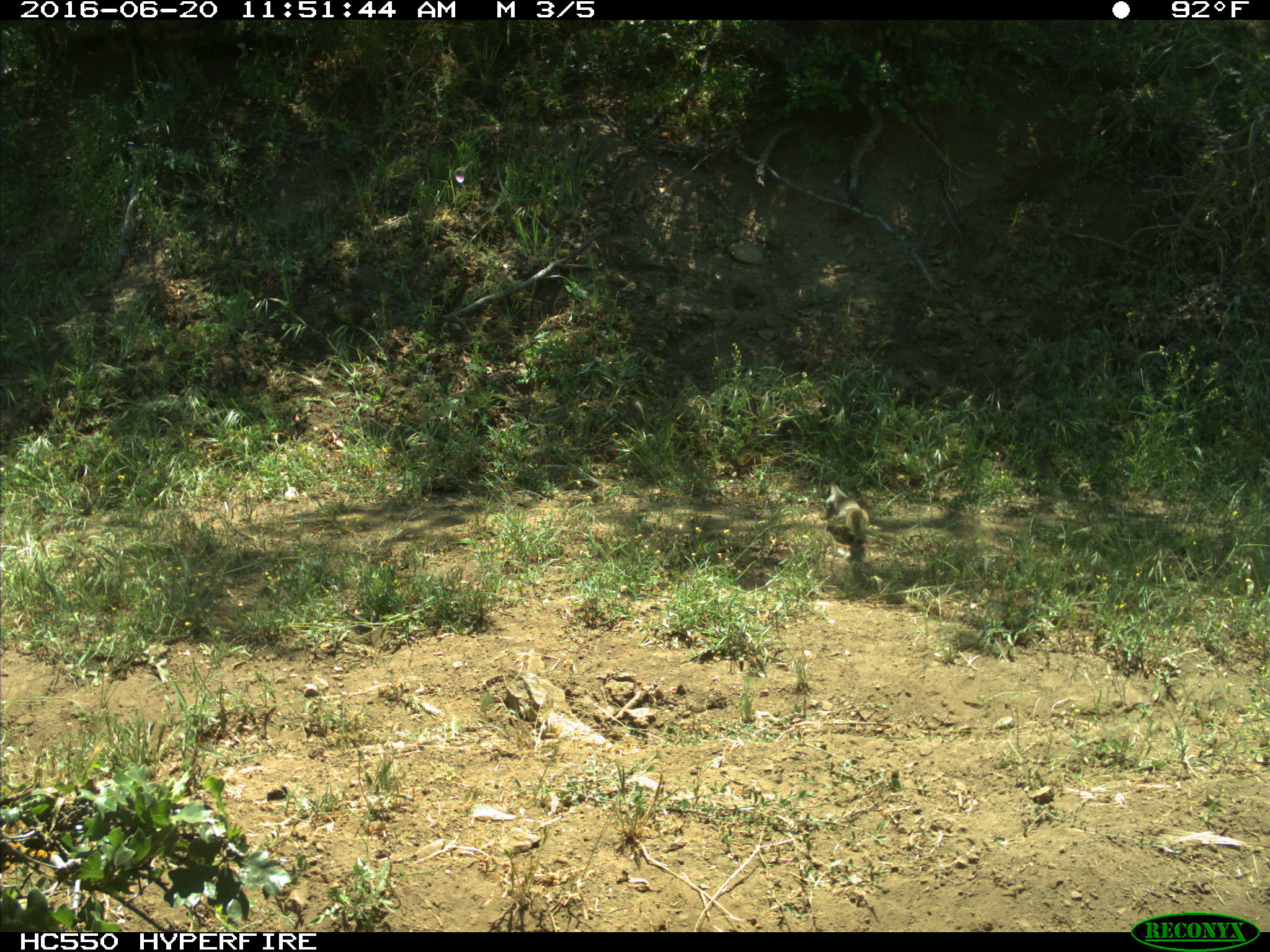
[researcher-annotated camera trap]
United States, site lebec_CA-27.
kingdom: Animalia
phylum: Chordata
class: Mammalia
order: Rodentia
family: Sciuridae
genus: Otospermophilus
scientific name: Otospermophilus beecheyi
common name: california ground squirrel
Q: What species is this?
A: Otospermophilus beecheyi (california ground squirrel).